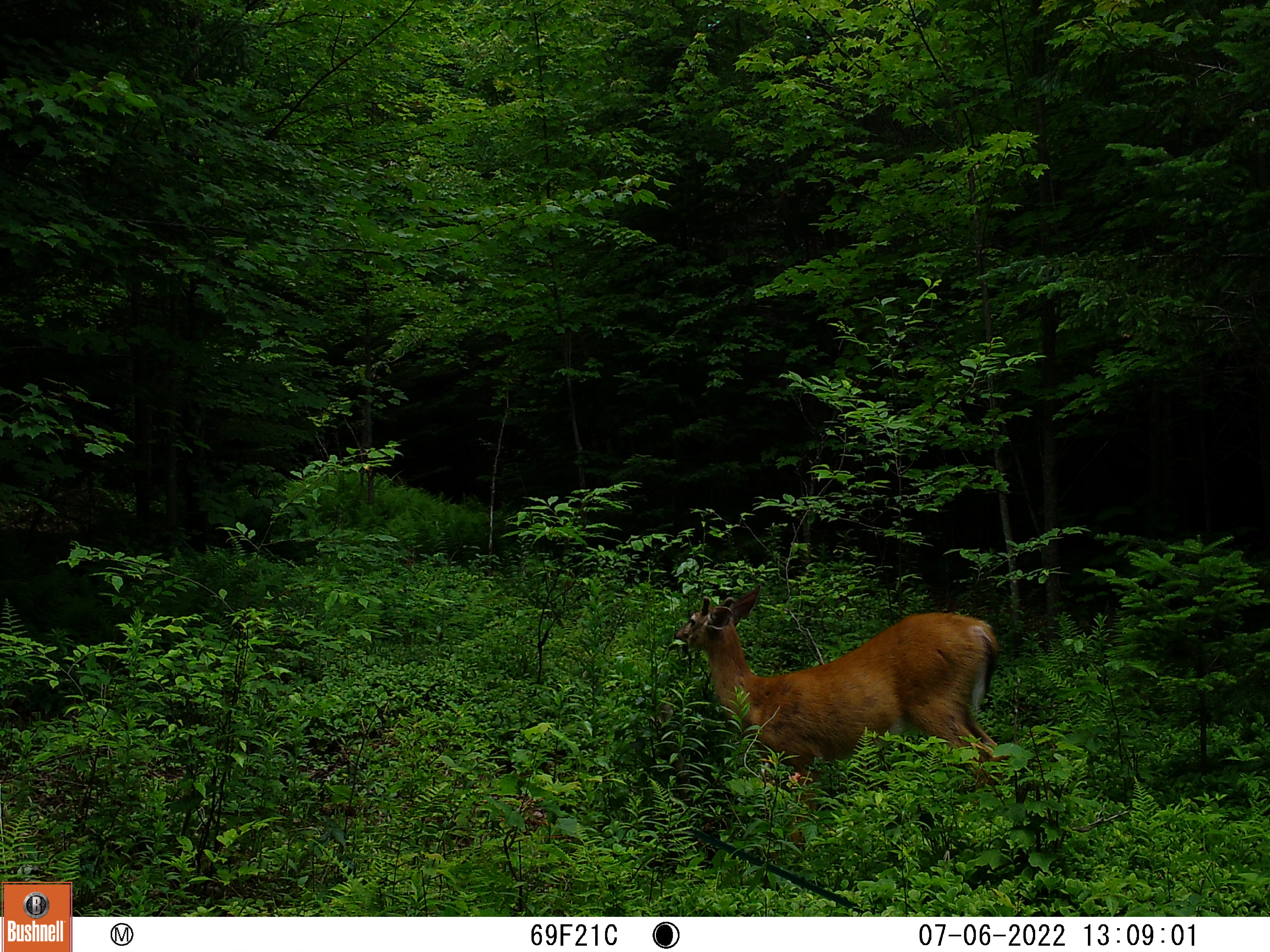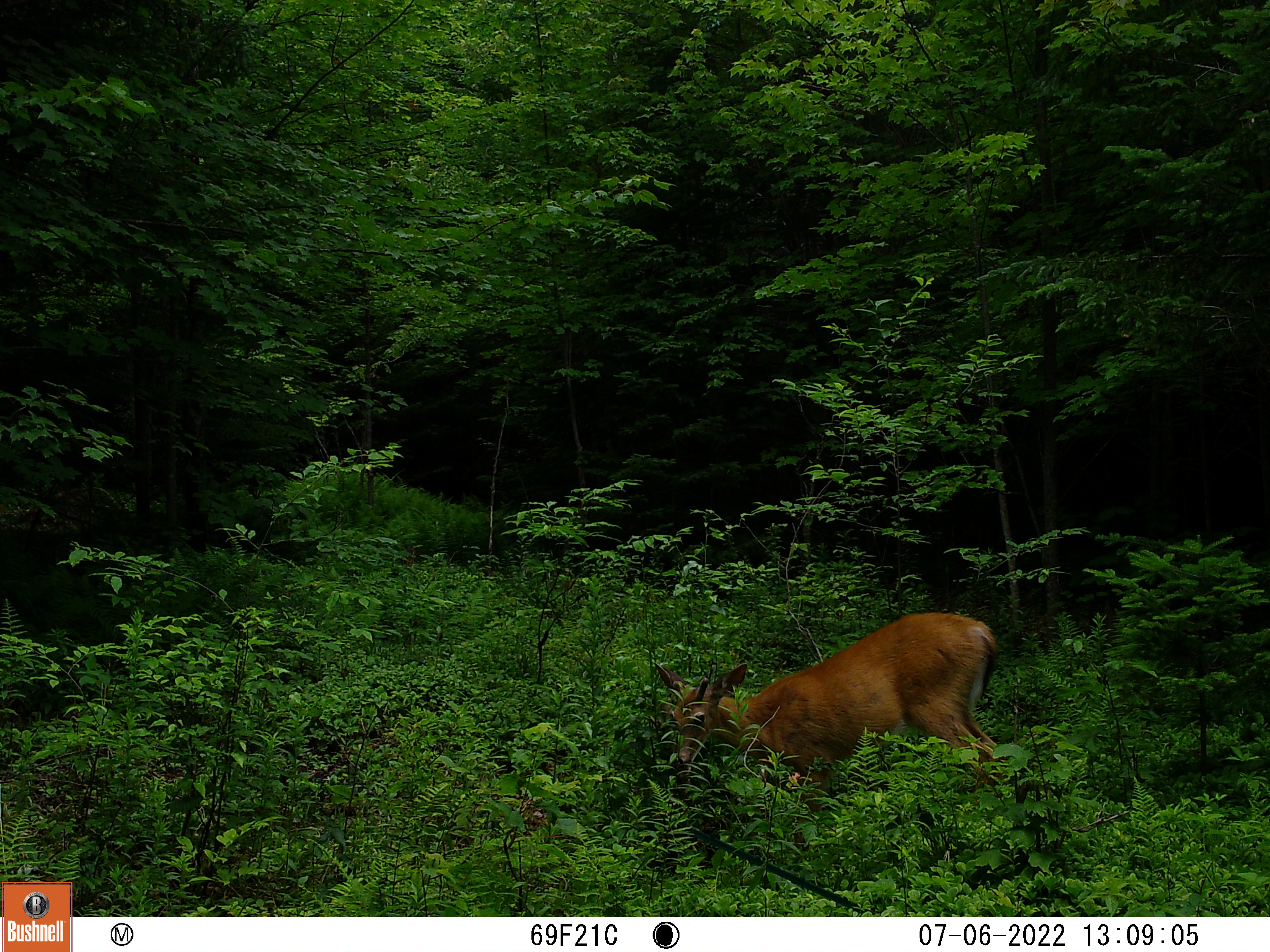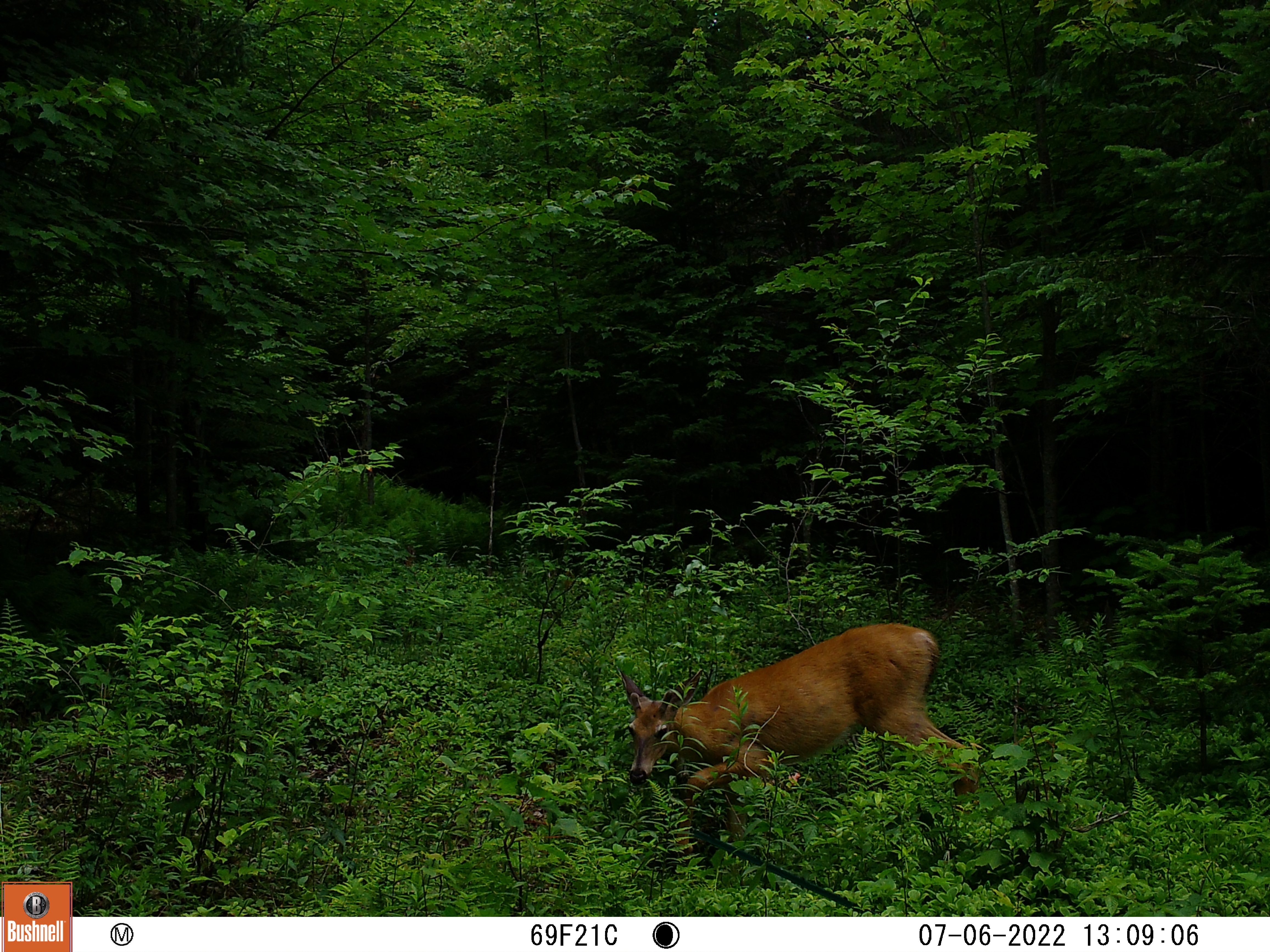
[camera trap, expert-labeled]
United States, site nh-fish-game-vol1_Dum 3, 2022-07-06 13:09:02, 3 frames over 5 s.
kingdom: Animalia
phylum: Chordata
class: Mammalia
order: Artiodactyla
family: Cervidae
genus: Odocoileus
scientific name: Odocoileus virginianus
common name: white-tailed deer